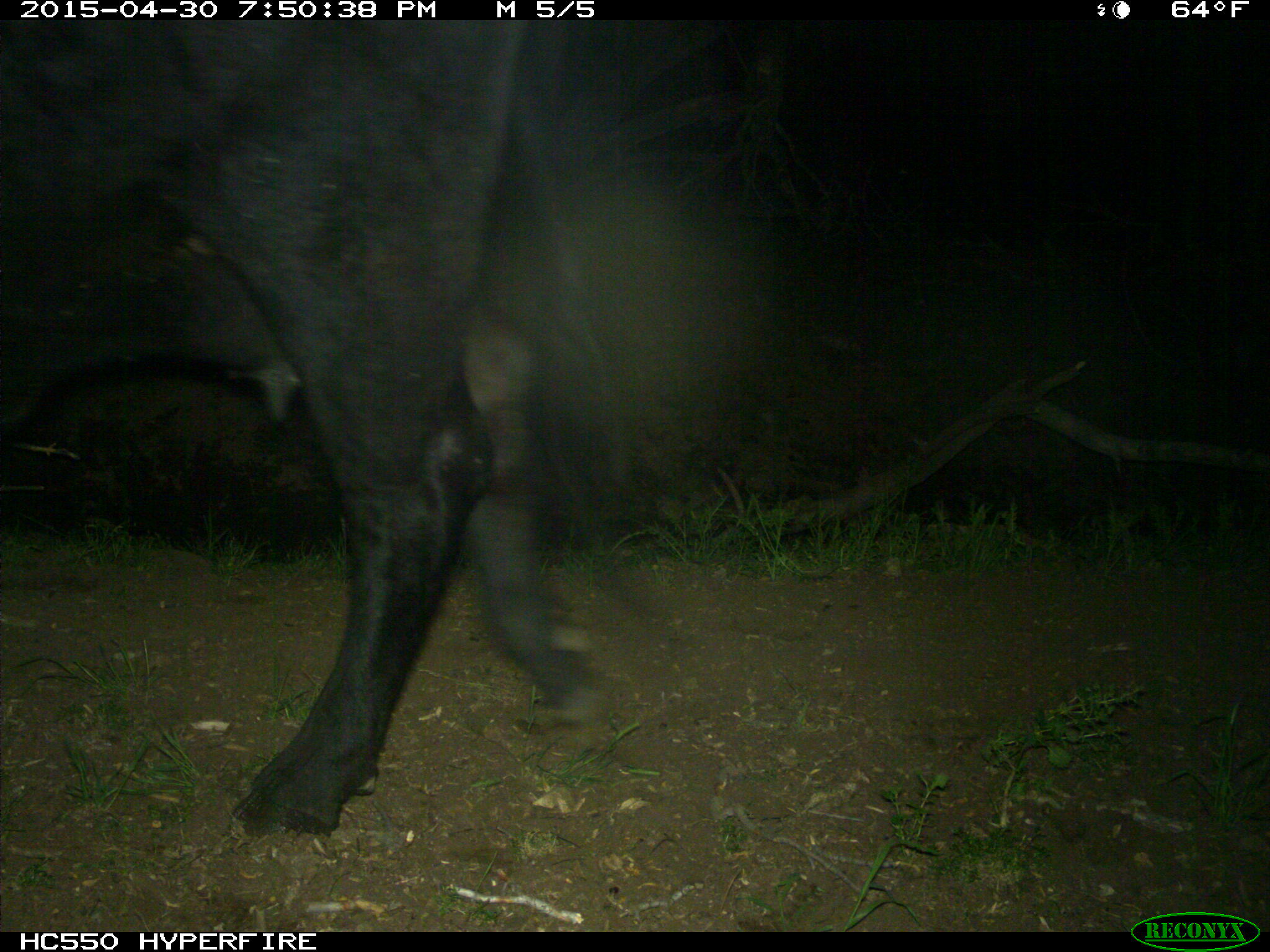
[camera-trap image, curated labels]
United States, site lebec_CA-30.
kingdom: Animalia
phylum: Chordata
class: Mammalia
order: Artiodactyla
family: Bovidae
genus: Bos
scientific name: Bos taurus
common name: domestic cow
Bos taurus (domestic cow).